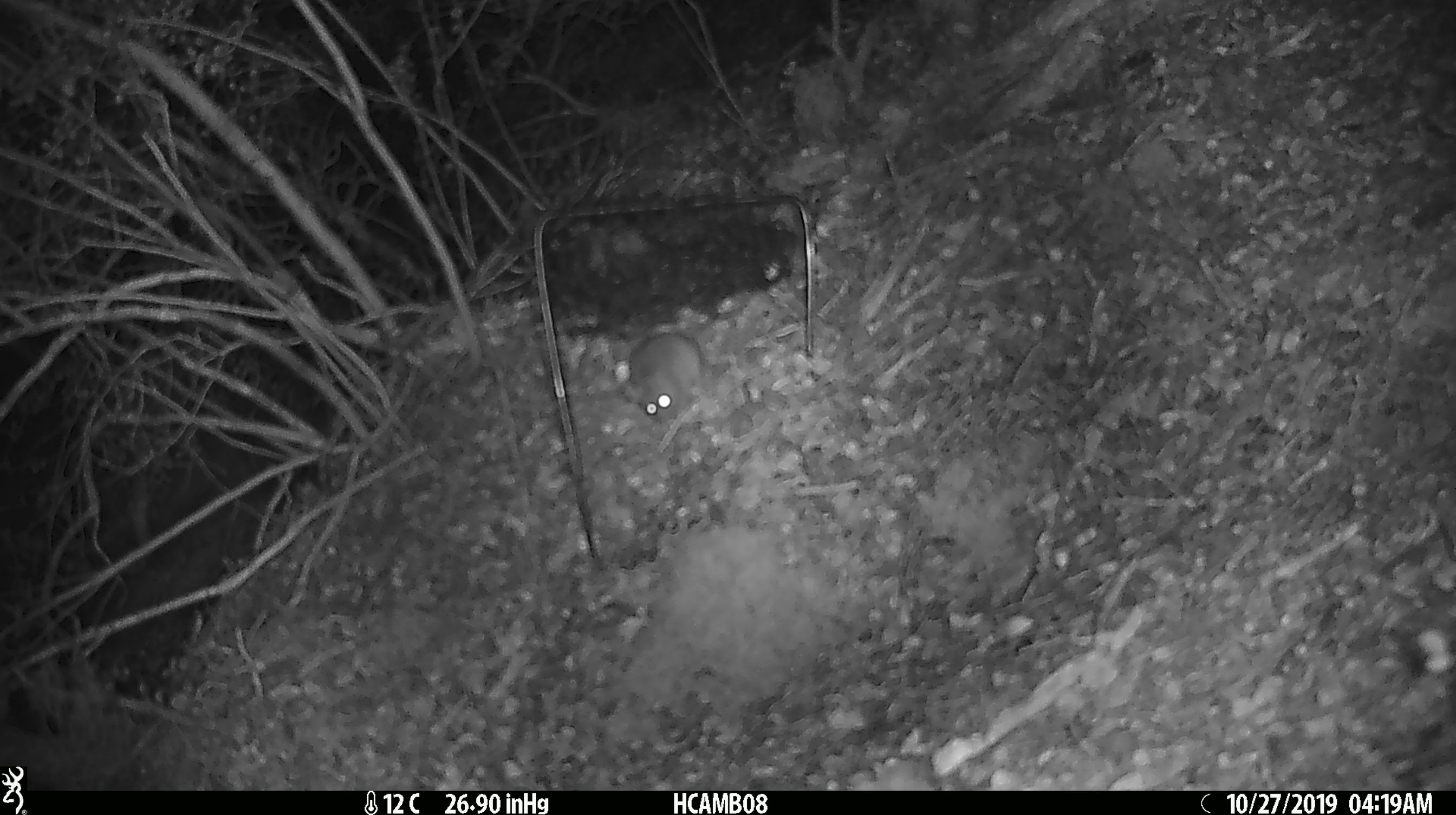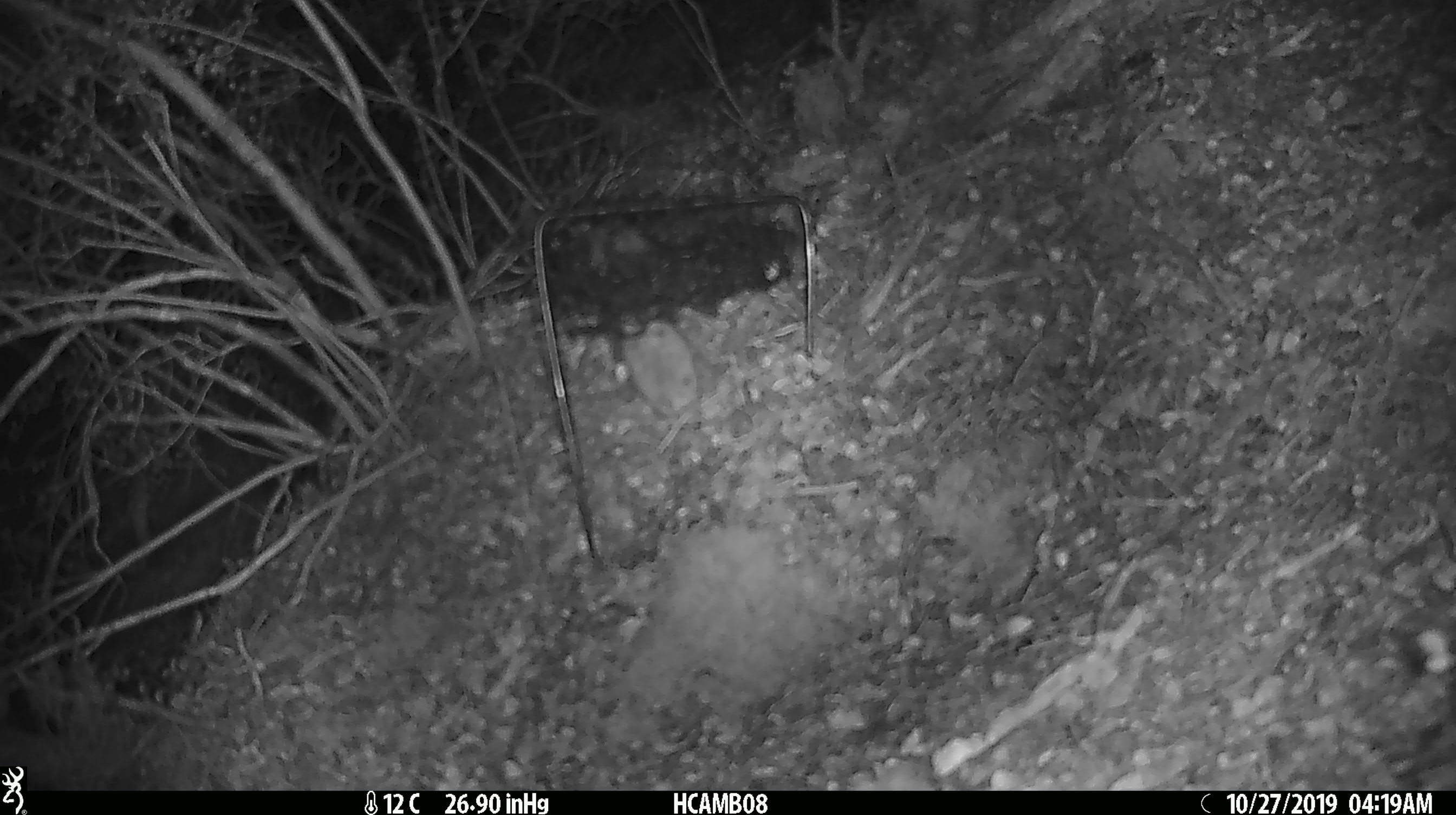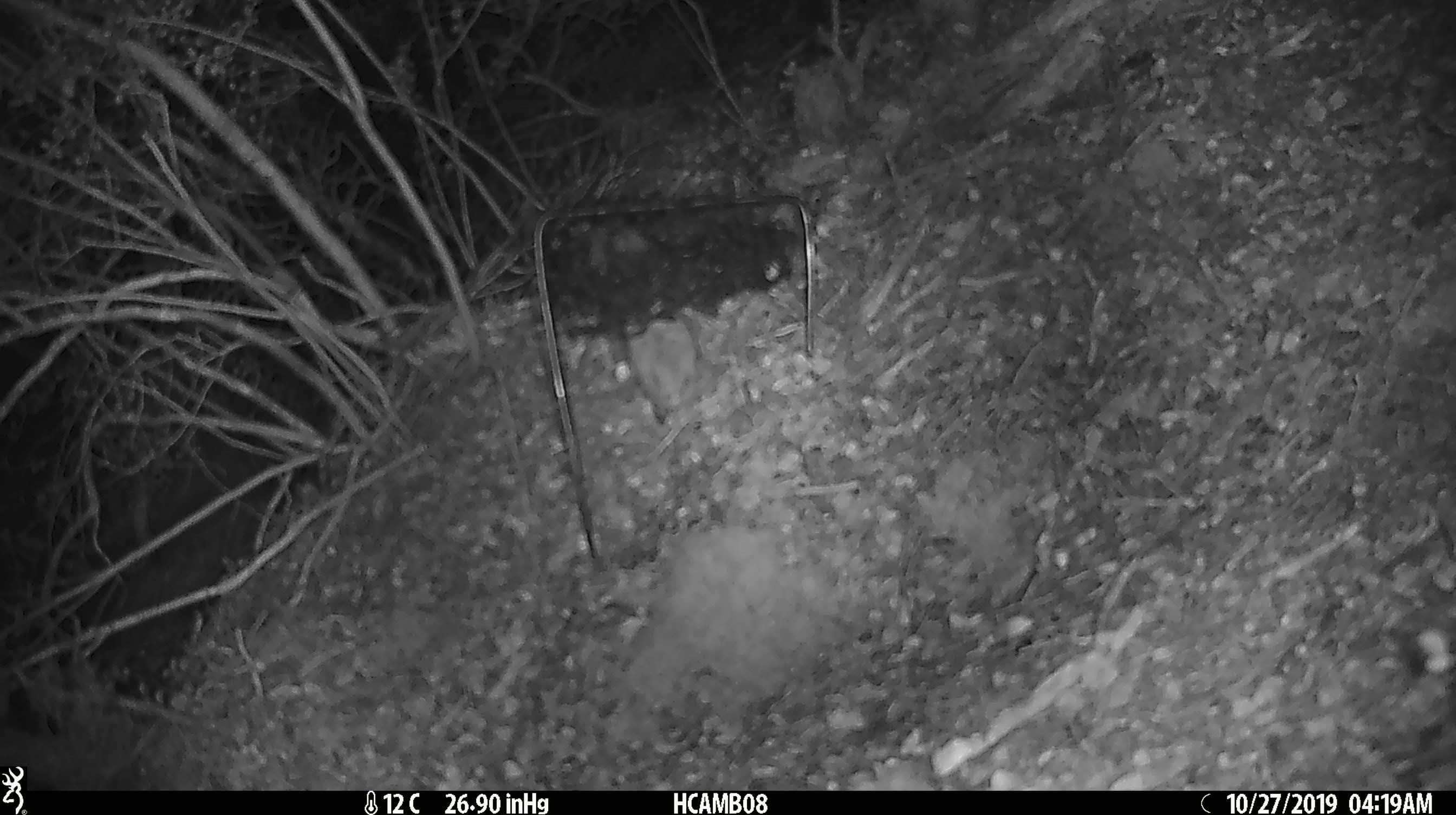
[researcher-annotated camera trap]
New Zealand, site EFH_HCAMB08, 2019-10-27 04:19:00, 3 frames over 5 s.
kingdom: Animalia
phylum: Chordata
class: Mammalia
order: Rodentia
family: Muridae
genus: Mus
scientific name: Mus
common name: mouse